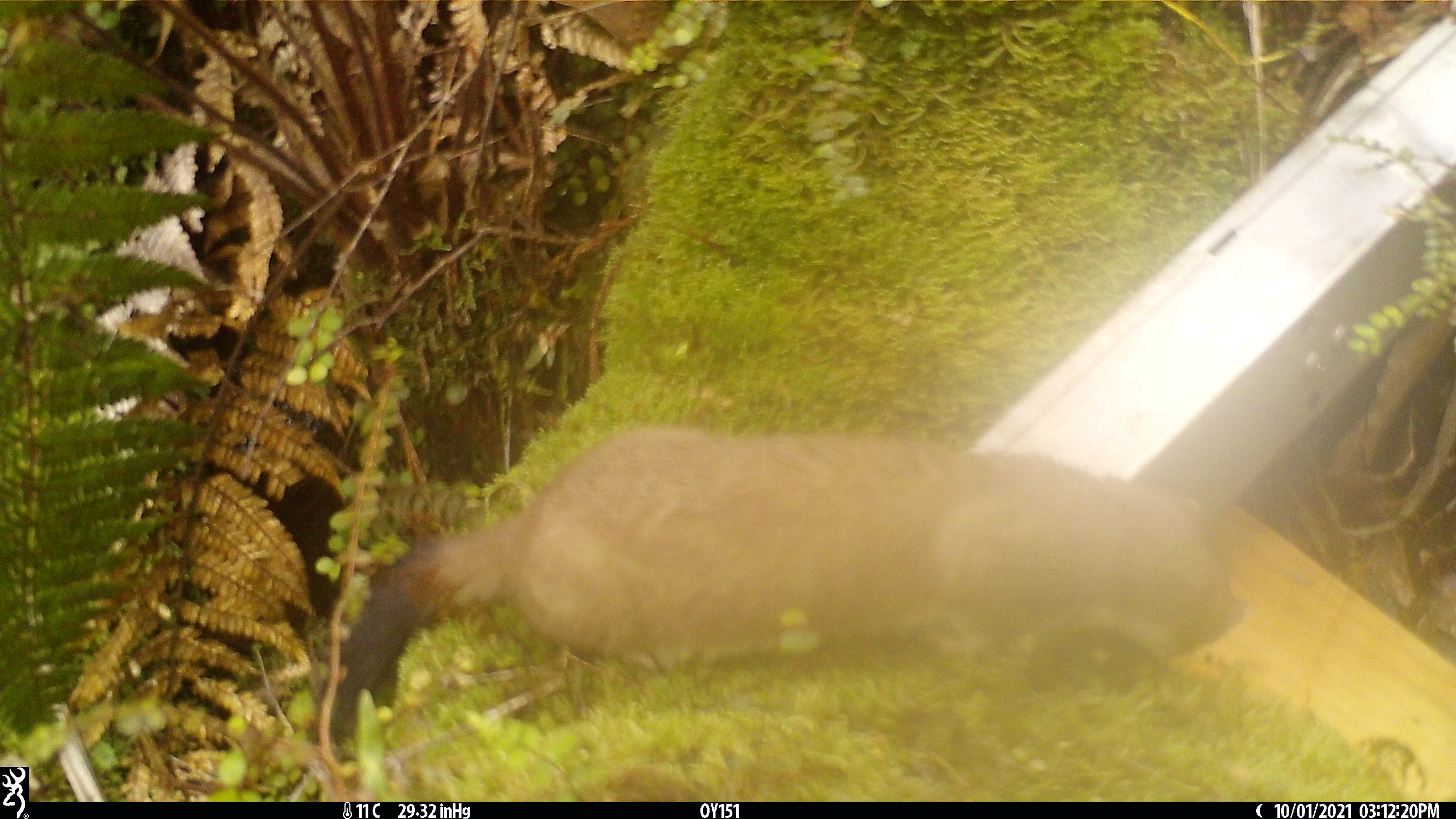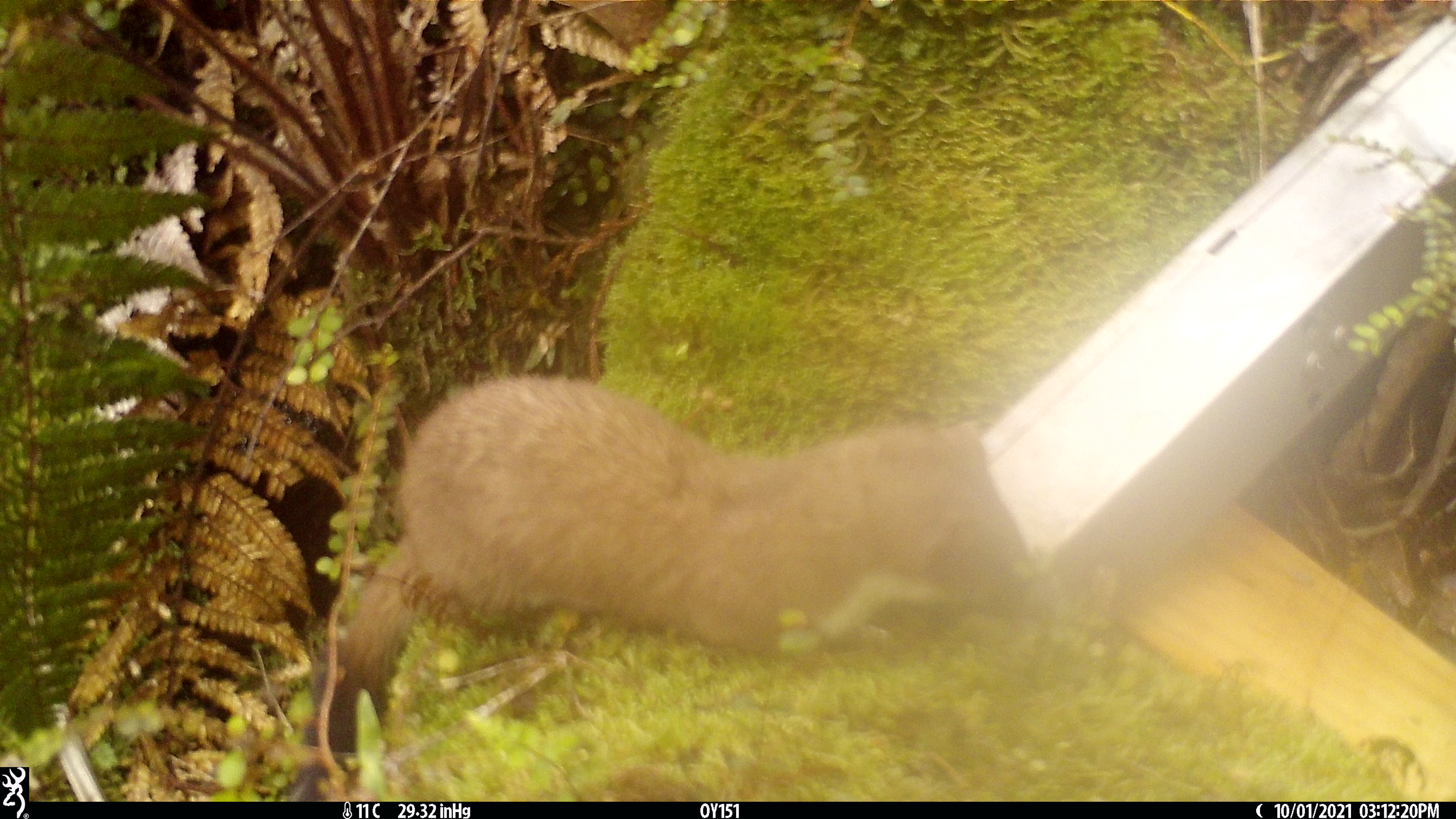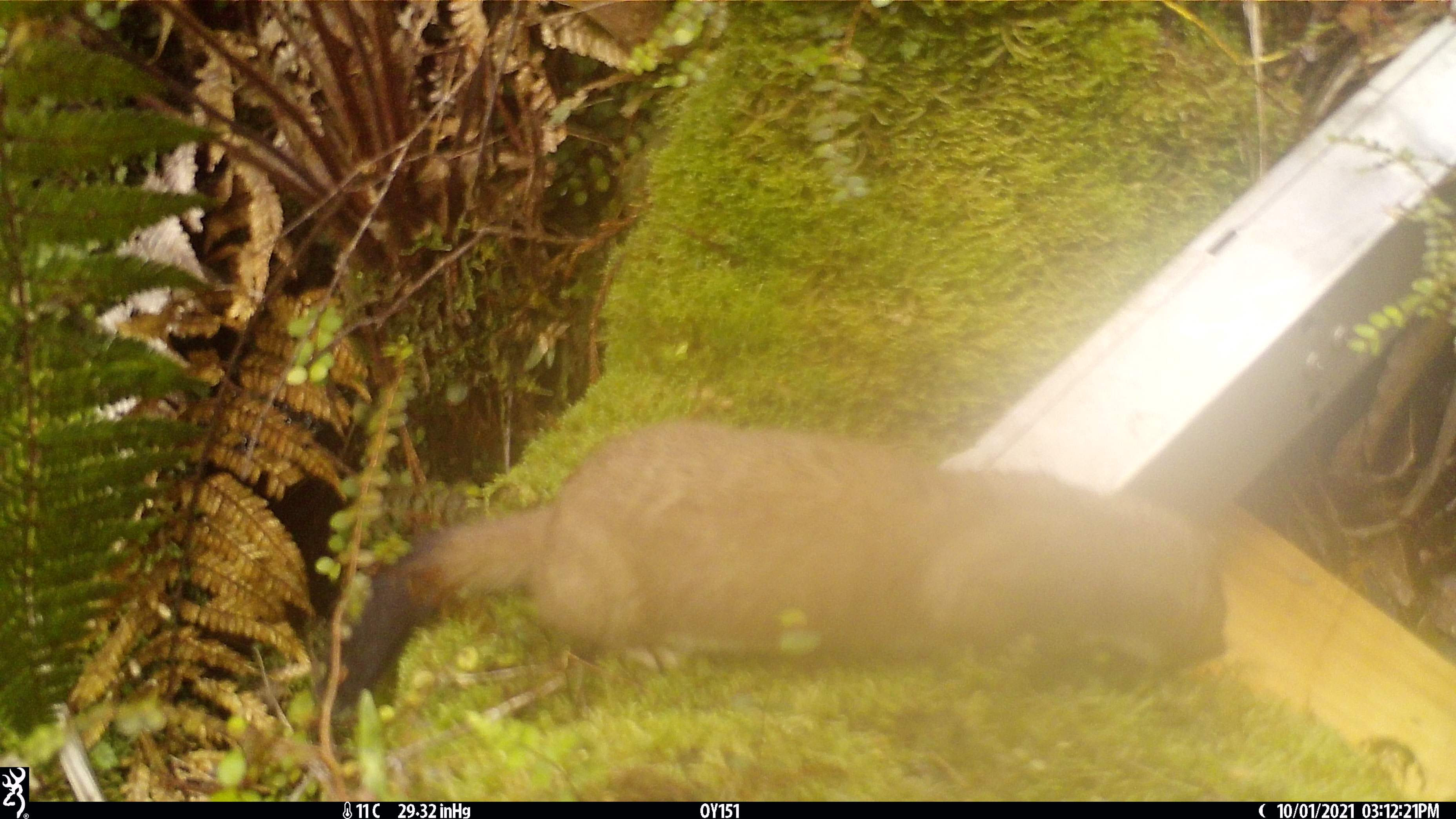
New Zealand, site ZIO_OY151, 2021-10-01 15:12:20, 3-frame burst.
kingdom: Animalia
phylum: Chordata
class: Mammalia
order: Carnivora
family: Mustelidae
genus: Mustela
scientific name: Mustela erminea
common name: stoat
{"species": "stoat (Mustela erminea)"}